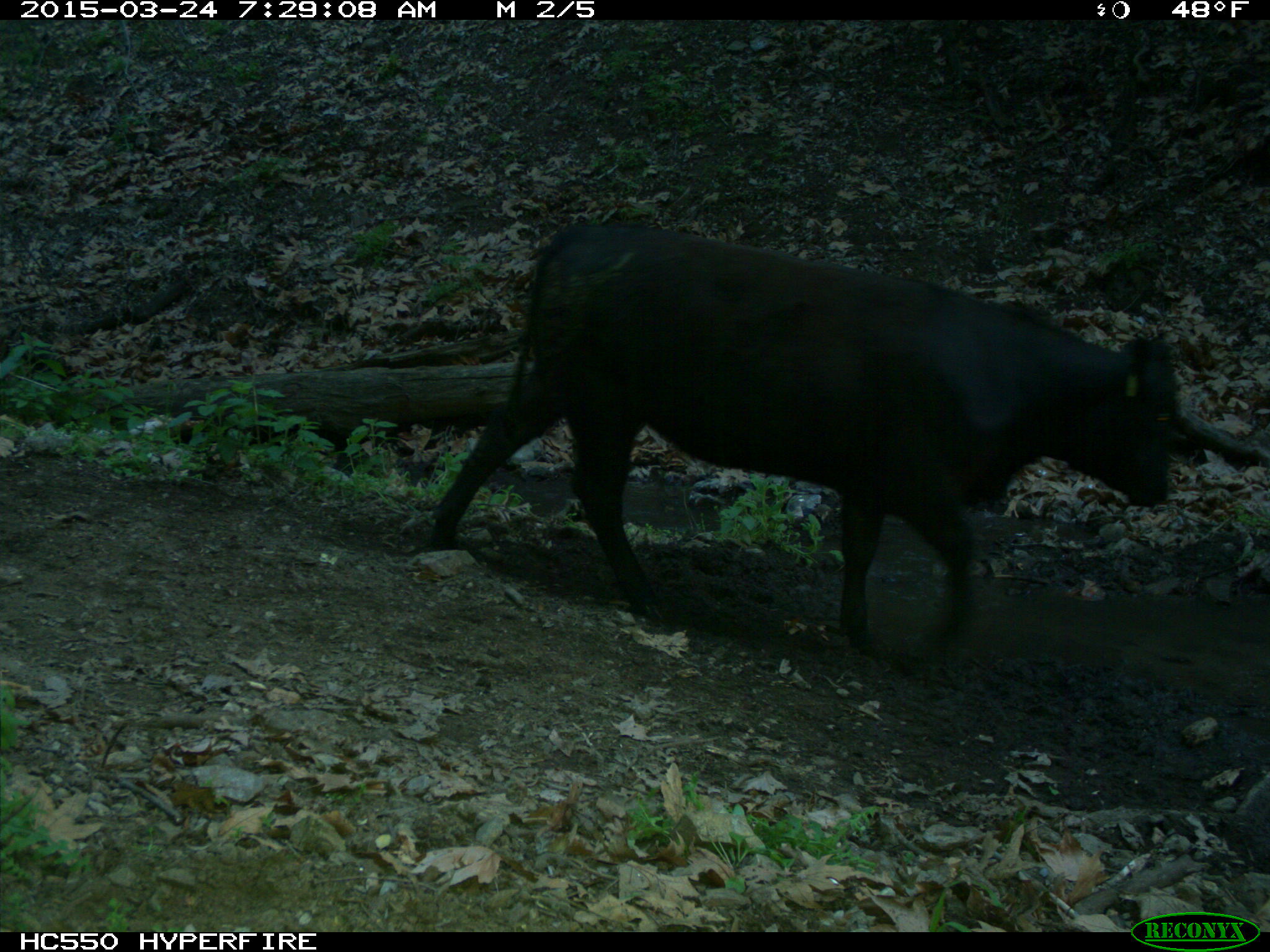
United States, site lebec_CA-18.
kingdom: Animalia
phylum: Chordata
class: Mammalia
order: Artiodactyla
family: Bovidae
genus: Bos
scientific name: Bos taurus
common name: domestic cow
Bos taurus (domestic cow).